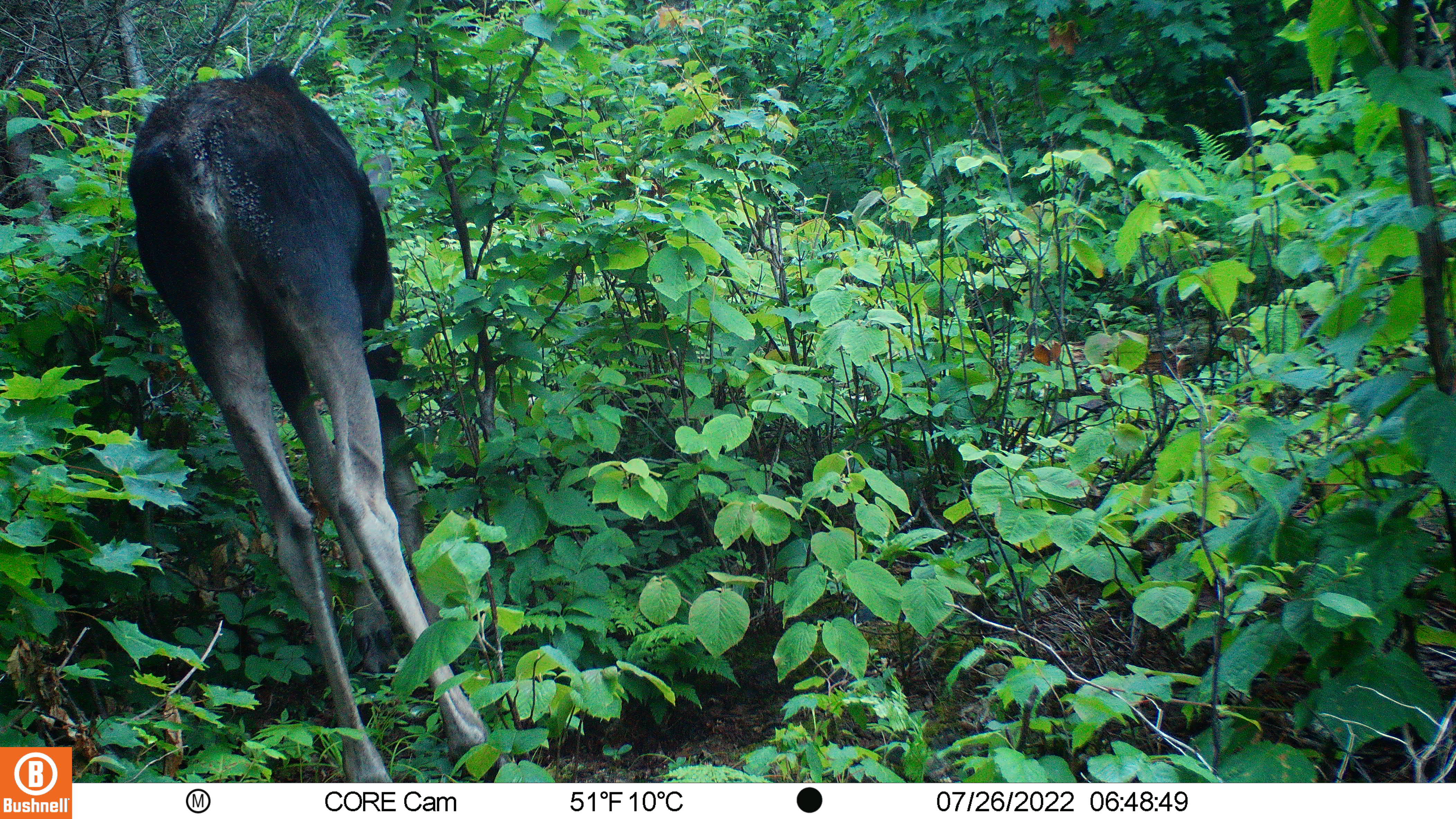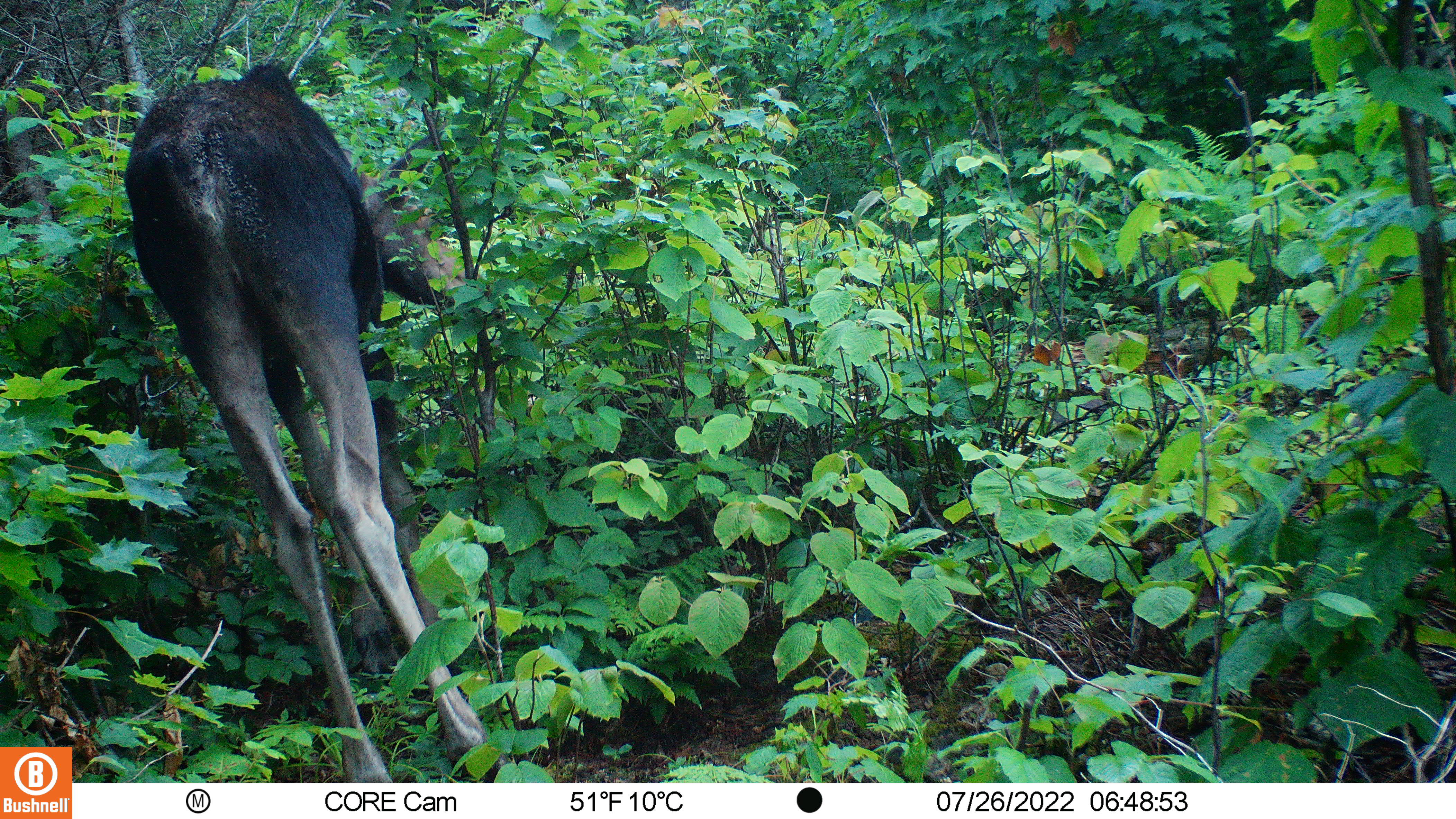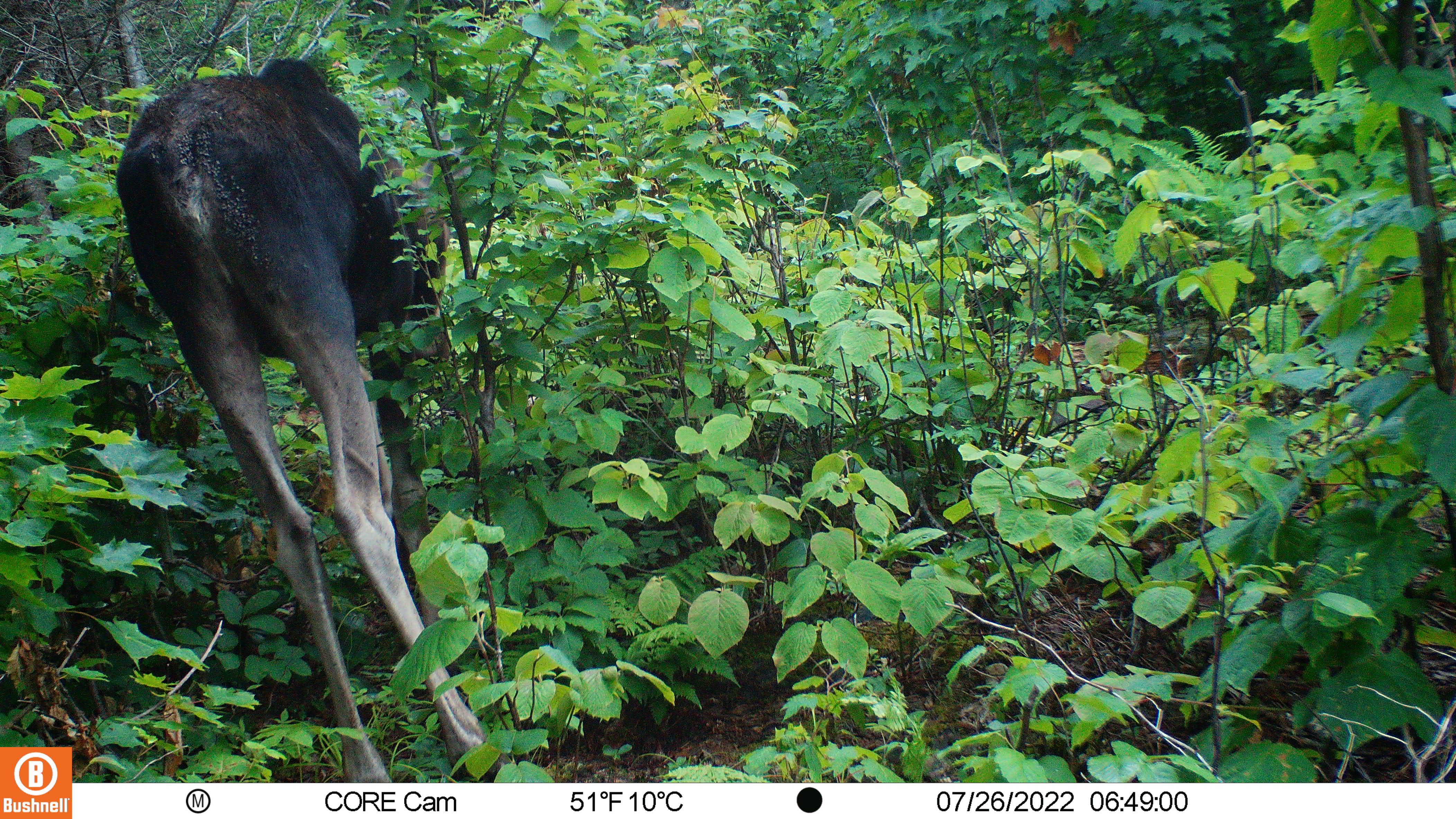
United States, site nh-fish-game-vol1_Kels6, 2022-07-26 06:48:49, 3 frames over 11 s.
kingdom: Animalia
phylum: Chordata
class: Mammalia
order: Artiodactyla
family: Cervidae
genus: Alces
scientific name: Alces alces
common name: moose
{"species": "moose (Alces alces)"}